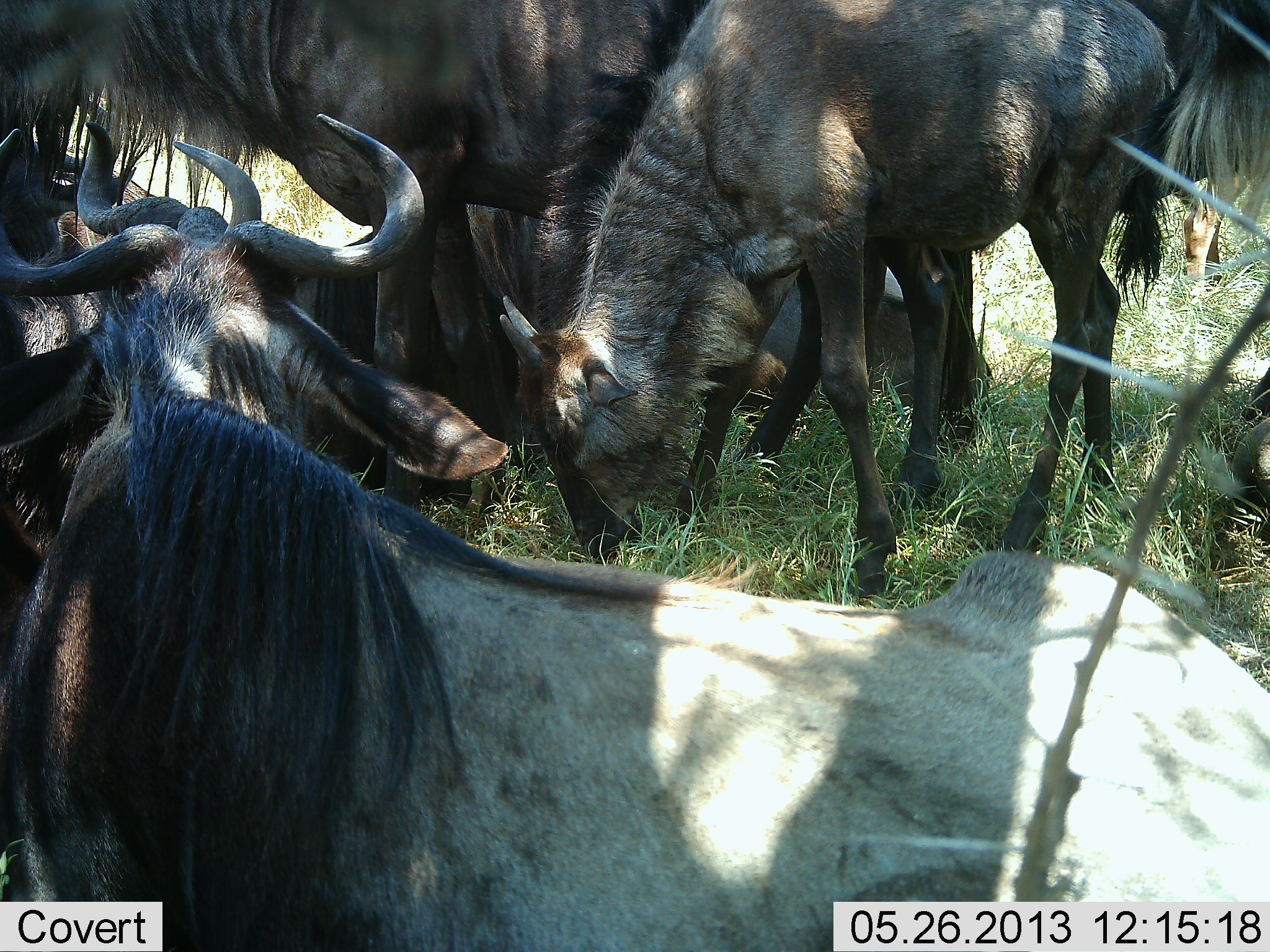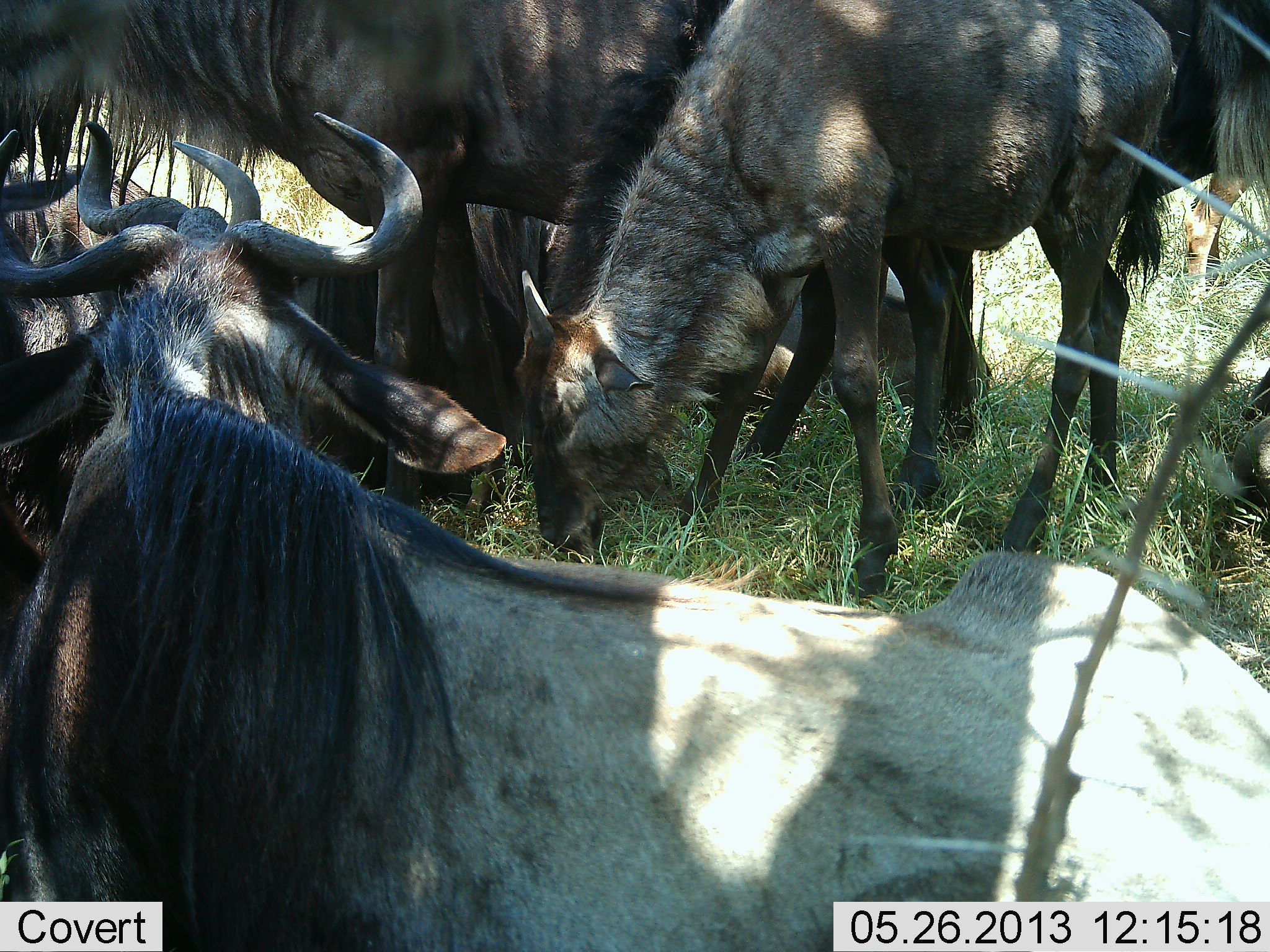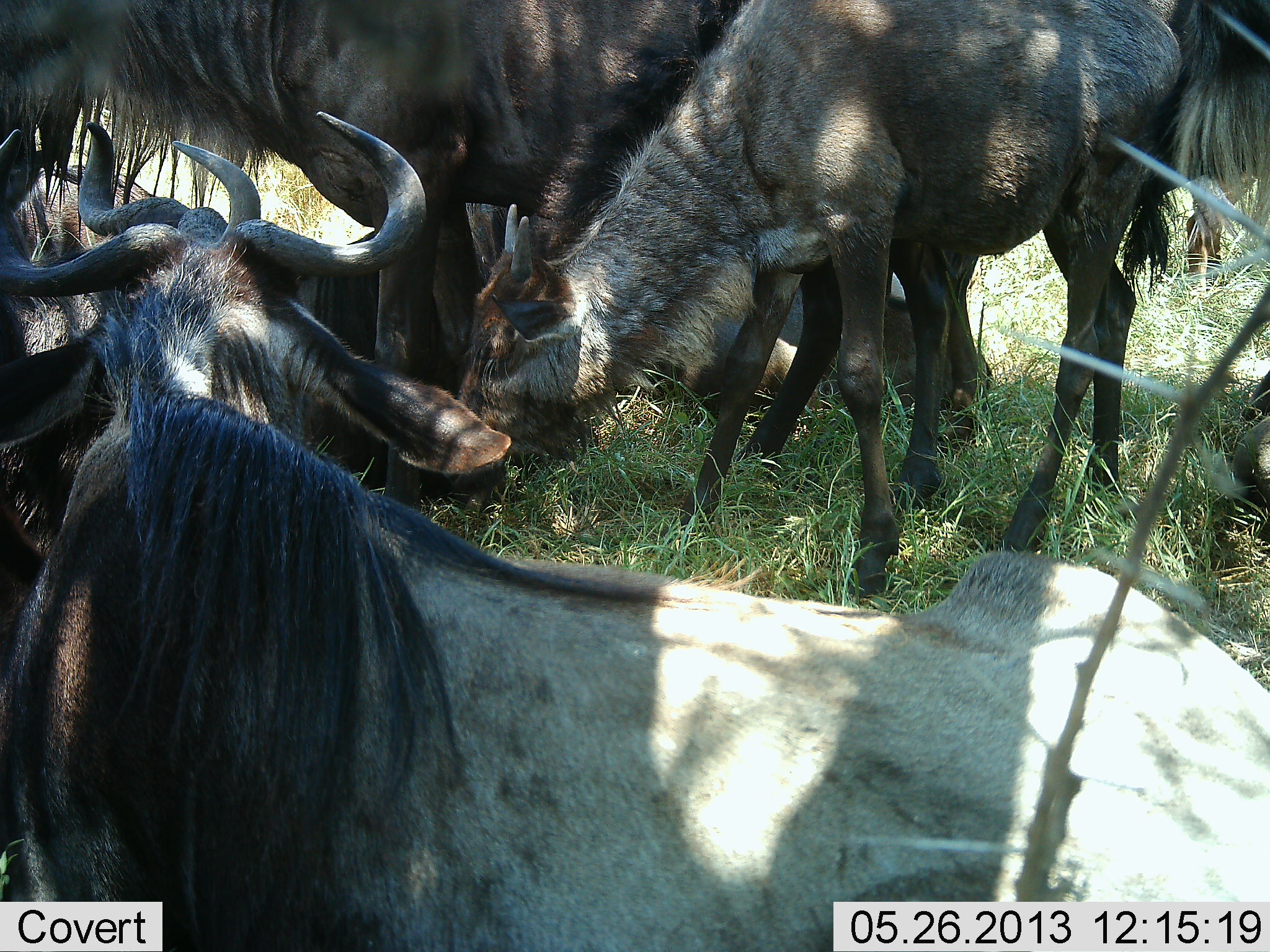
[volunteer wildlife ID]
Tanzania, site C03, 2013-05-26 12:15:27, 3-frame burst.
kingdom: Animalia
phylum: Chordata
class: Mammalia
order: Artiodactyla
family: Bovidae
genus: Connochaetes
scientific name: Connochaetes taurinus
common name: blue wildebeest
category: wildebeest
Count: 6.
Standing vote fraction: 70%.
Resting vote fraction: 80%.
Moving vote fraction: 0%.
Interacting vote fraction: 0%.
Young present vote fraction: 60%.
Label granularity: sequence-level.